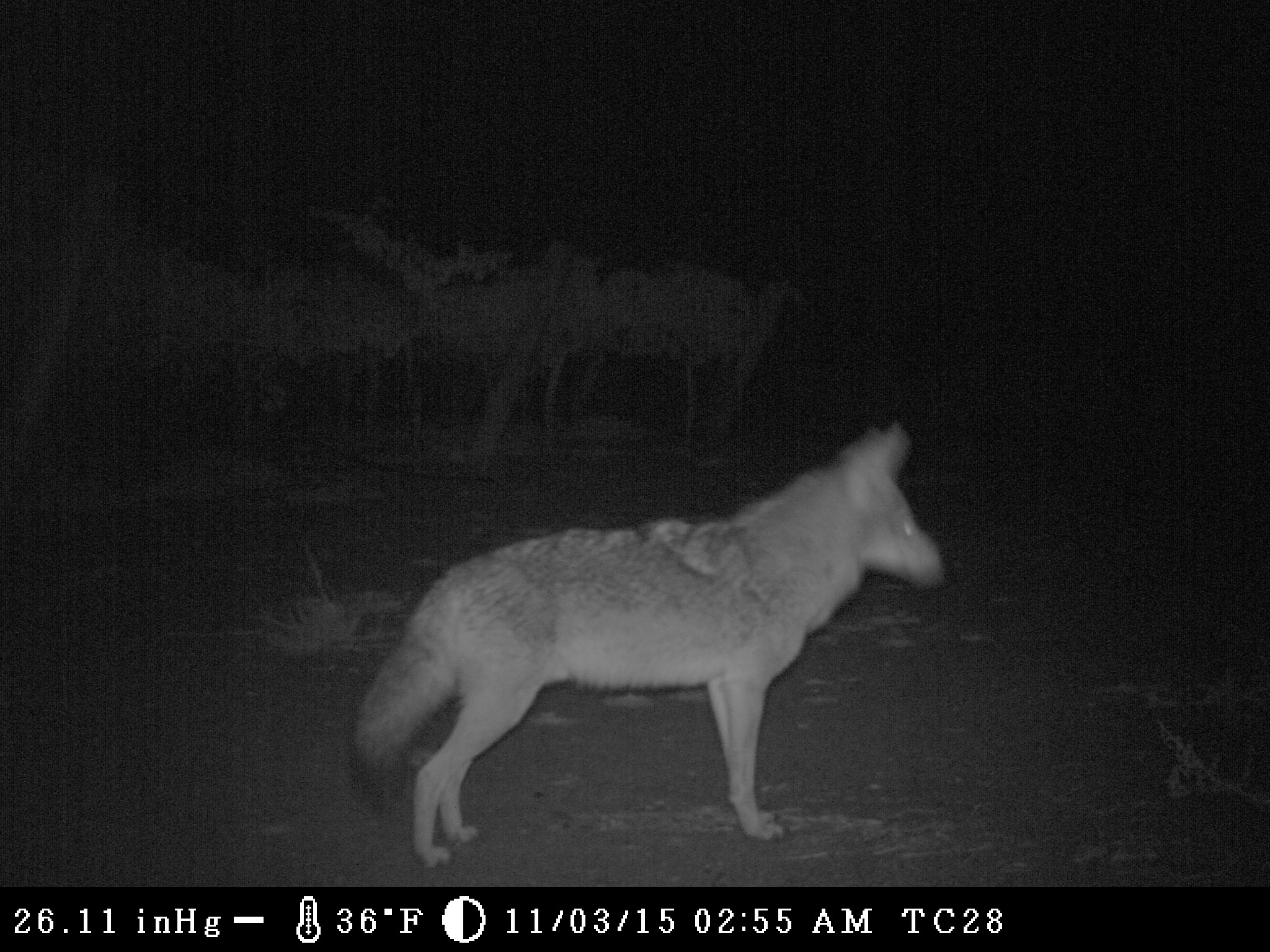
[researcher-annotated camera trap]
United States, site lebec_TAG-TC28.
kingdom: Animalia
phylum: Chordata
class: Mammalia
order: Carnivora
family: Canidae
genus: Canis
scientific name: Canis latrans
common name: coyote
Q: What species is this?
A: Canis latrans (coyote).